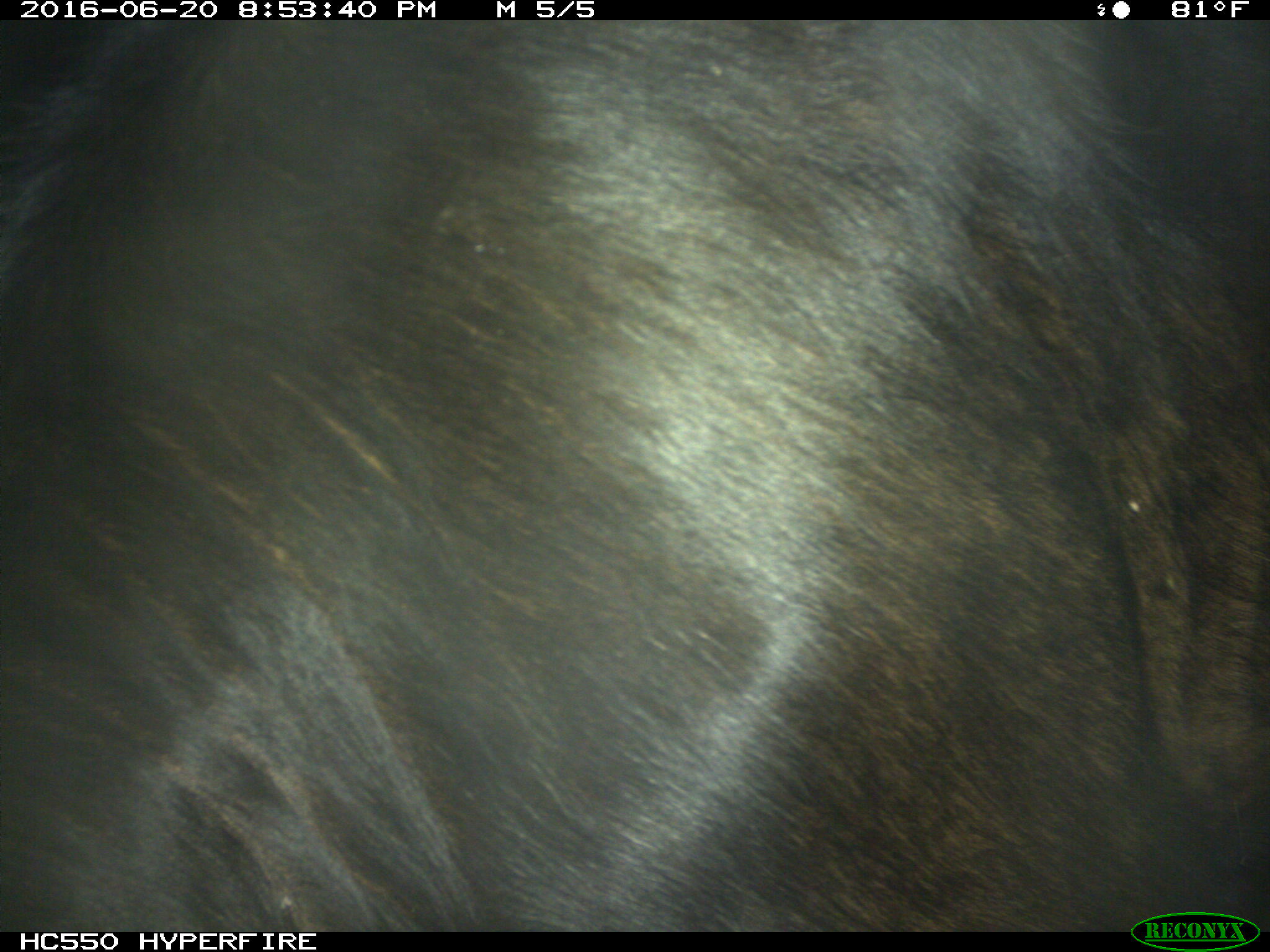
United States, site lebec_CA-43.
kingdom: Animalia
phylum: Chordata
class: Mammalia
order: Artiodactyla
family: Bovidae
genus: Bos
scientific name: Bos taurus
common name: domestic cow